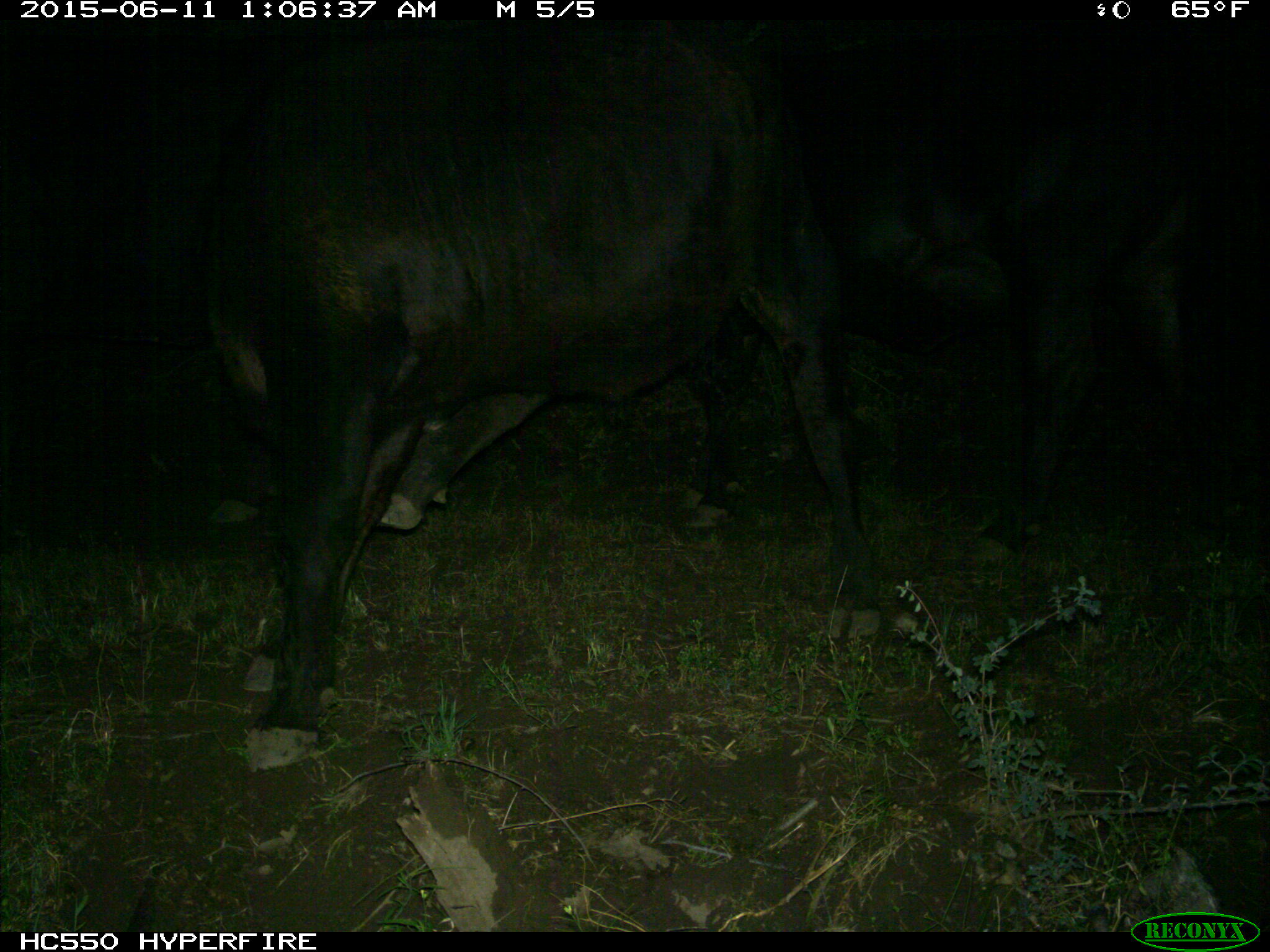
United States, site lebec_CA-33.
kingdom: Animalia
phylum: Chordata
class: Mammalia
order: Artiodactyla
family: Bovidae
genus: Bos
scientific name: Bos taurus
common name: domestic cow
Bos taurus (domestic cow).